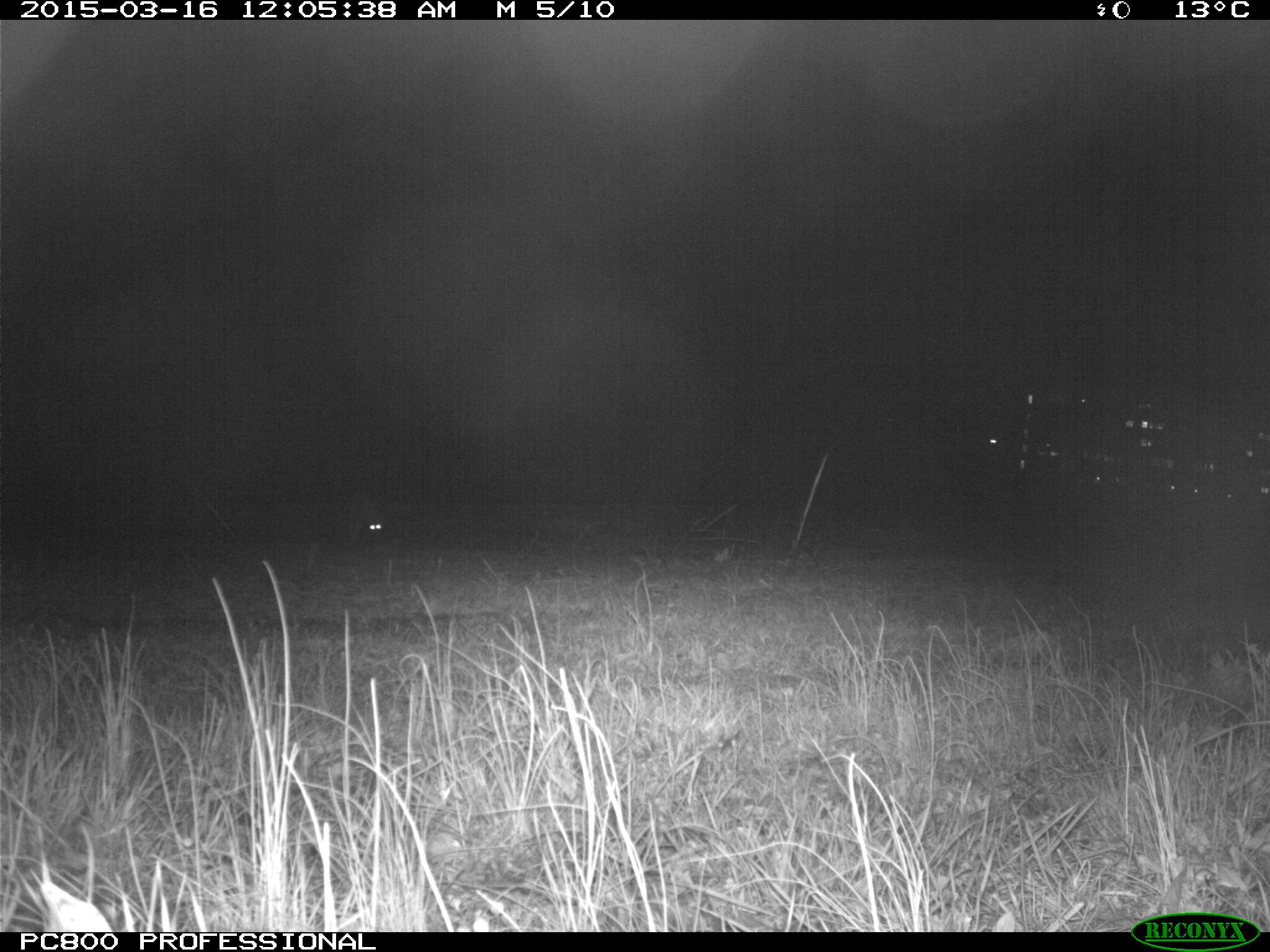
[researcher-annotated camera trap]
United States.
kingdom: Animalia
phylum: Chordata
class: Mammalia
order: Carnivora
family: Canidae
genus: Canis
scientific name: Canis latrans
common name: coyote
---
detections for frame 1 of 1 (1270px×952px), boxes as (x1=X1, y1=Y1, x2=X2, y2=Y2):
Coyote: (x1=333, y1=498, x2=400, y2=563)